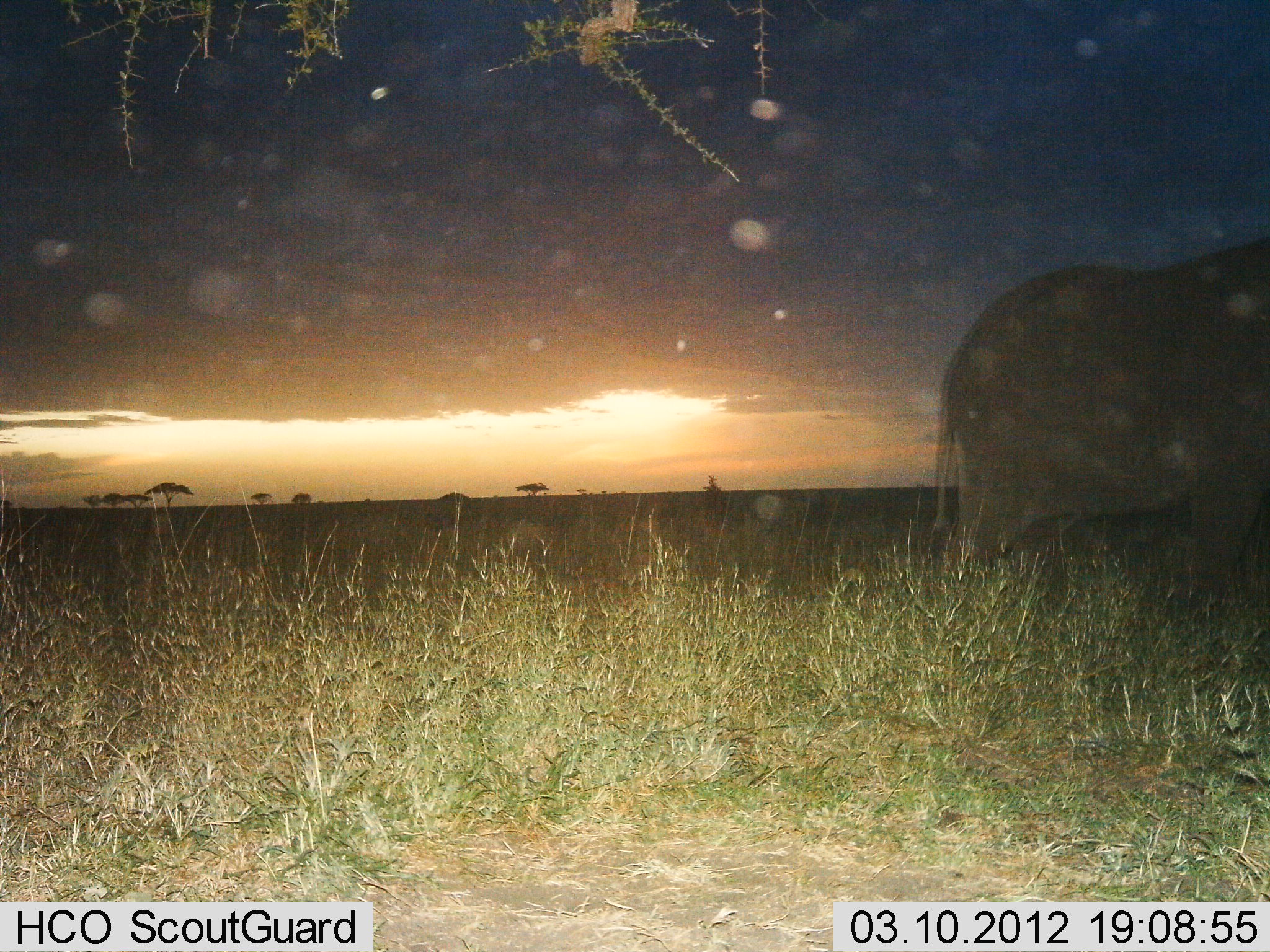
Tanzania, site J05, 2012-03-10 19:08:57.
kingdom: Animalia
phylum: Chordata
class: Mammalia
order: Proboscidea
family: Elephantidae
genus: Loxodonta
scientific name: Loxodonta africana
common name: african bush elephant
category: elephant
Elephant (african bush elephant) (Loxodonta africana), count 1. Behavior (volunteer vote fractions): standing 50%, resting 0%, moving 54%, interacting 0%. Young present (vote fraction): 0%. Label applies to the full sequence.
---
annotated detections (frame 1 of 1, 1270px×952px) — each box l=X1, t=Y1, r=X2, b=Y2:
animal: l=928, t=241, r=1269, b=634